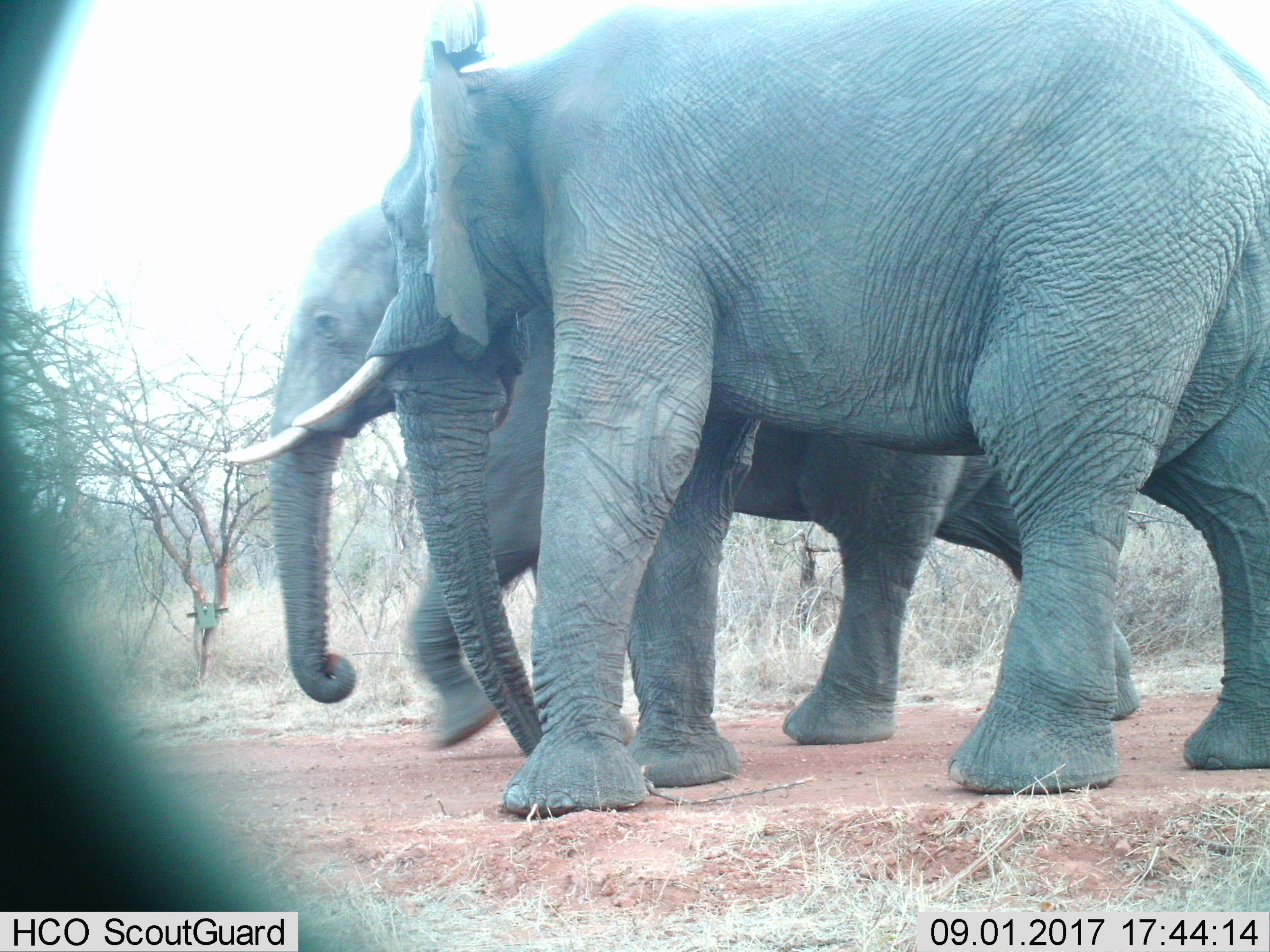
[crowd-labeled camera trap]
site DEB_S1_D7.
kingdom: Animalia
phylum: Chordata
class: Mammalia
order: Proboscidea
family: Elephantidae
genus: Loxodonta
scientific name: Loxodonta africana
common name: african bush elephant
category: elephant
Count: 2.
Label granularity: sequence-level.